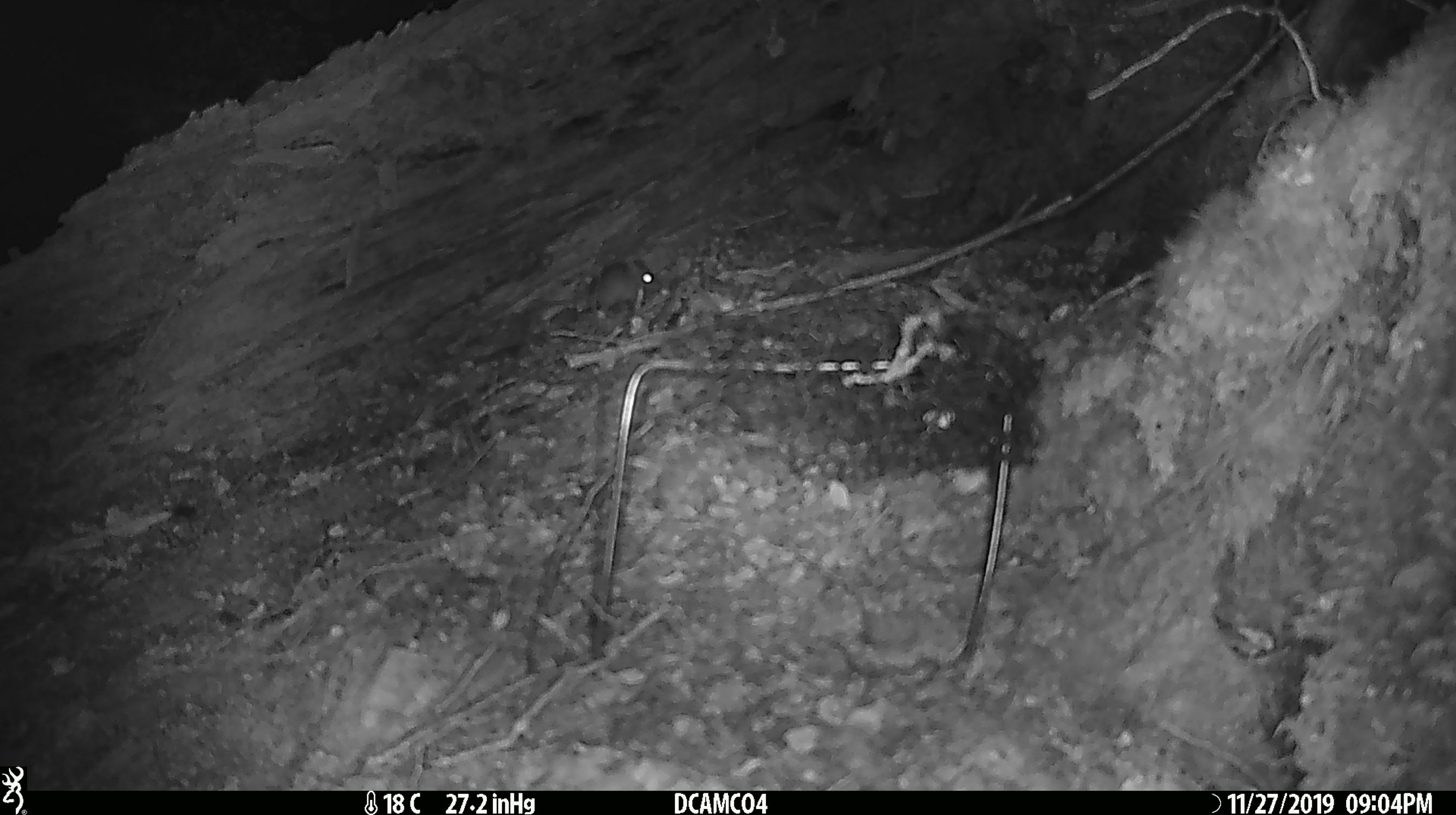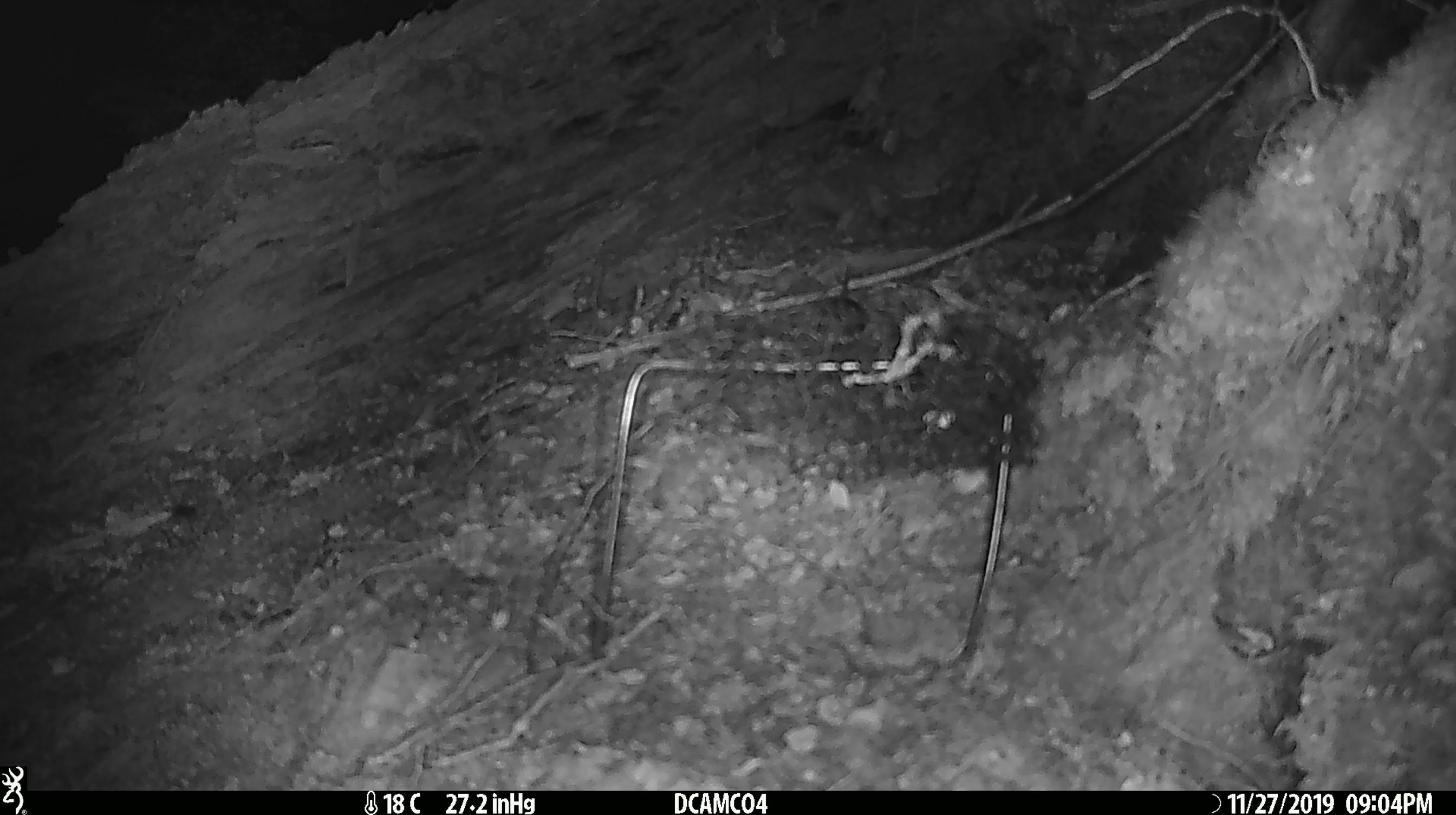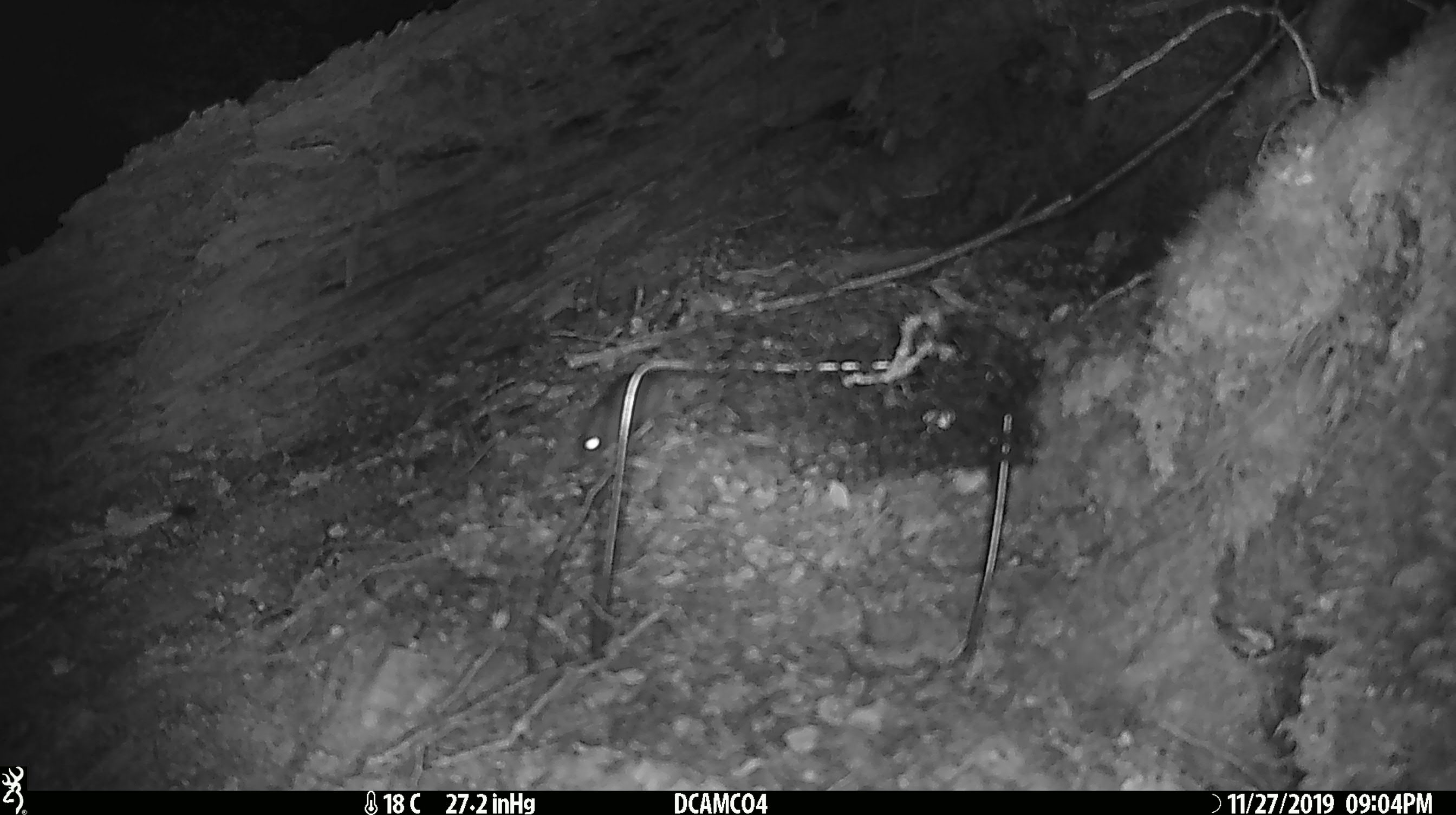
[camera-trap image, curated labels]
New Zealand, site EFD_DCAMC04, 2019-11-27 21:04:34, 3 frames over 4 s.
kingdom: Animalia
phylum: Chordata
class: Mammalia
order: Rodentia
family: Muridae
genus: Mus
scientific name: Mus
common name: mouse